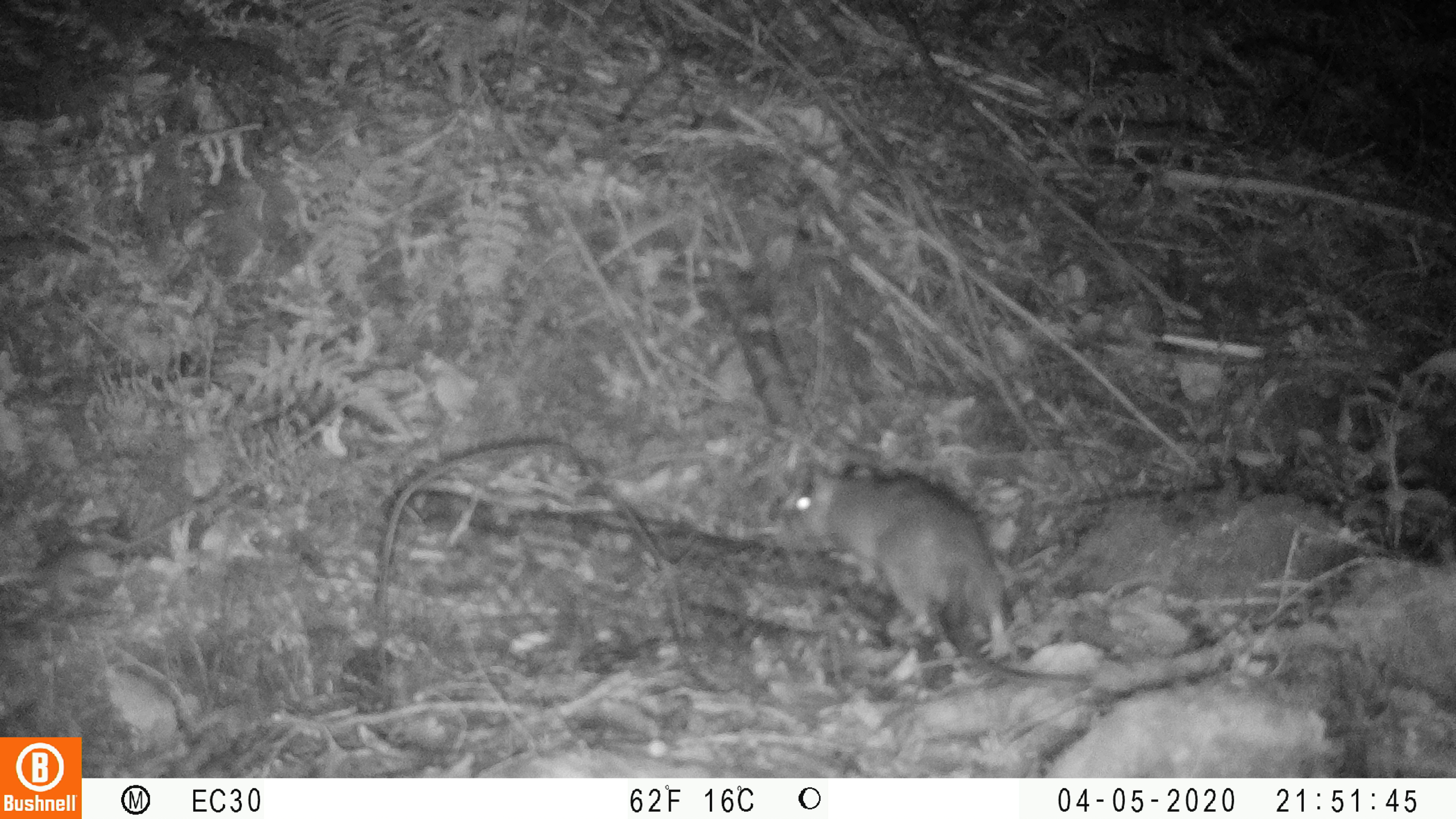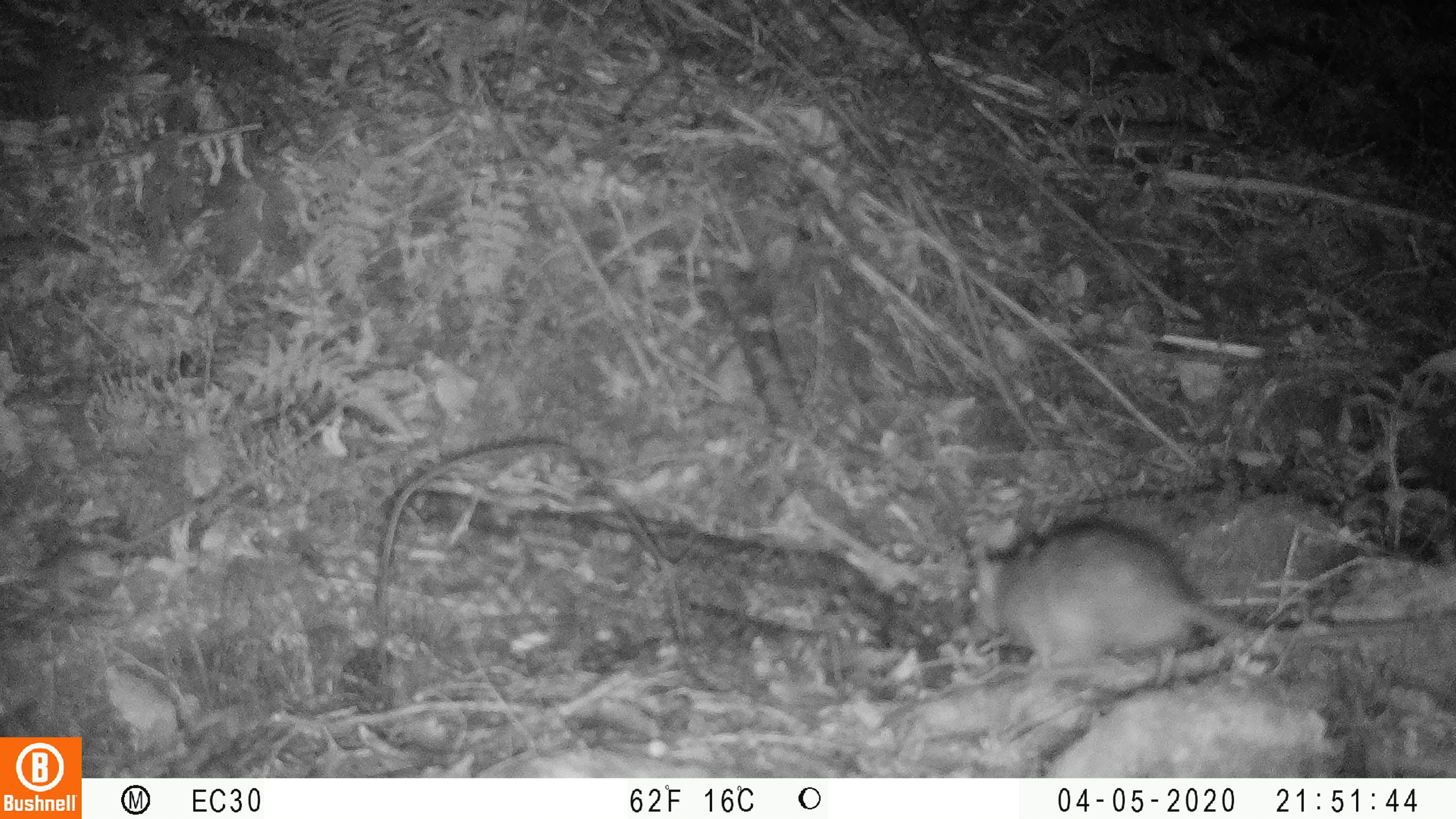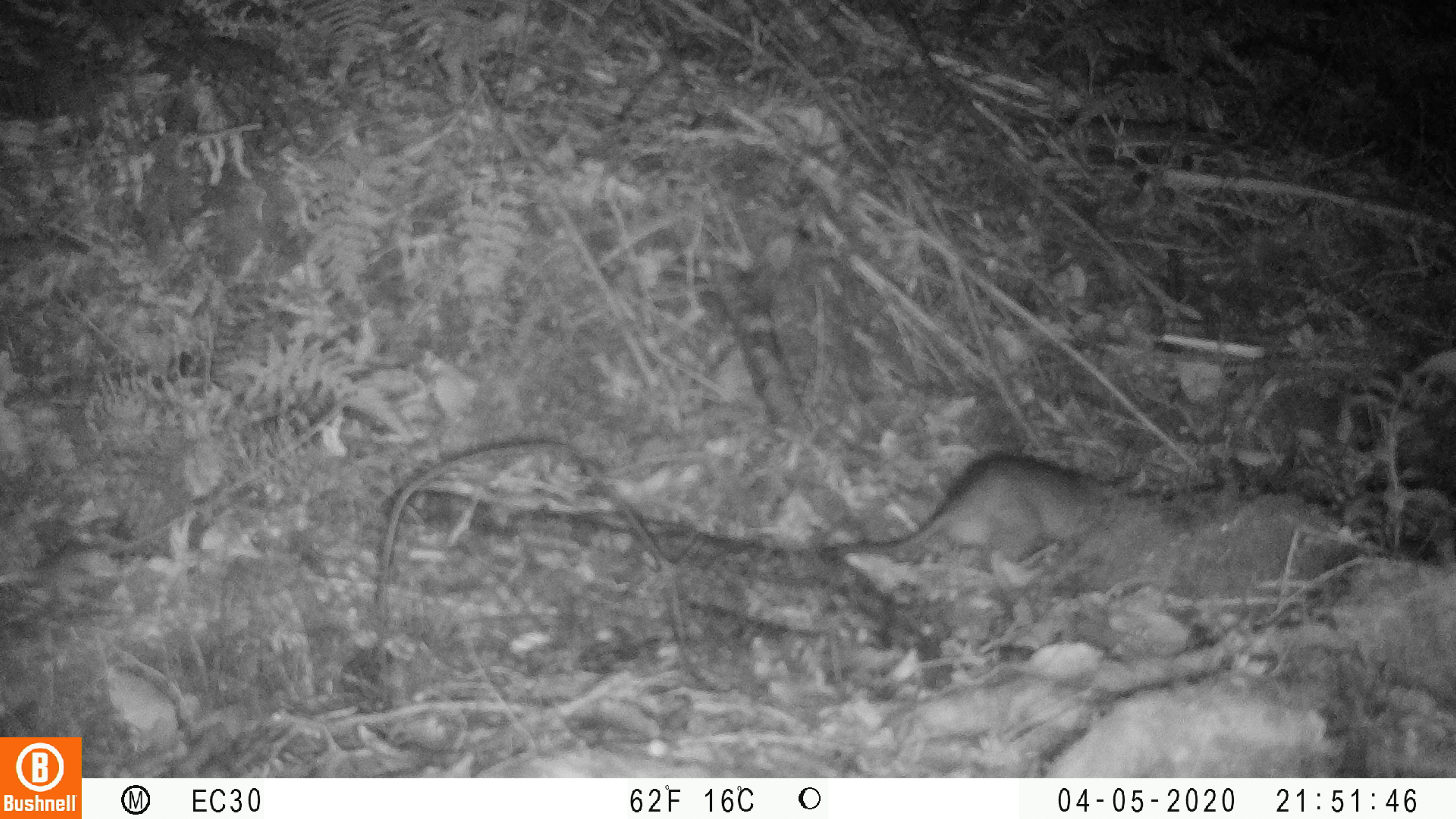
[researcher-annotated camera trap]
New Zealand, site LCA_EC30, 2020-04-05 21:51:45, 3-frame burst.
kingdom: Animalia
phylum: Chordata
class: Mammalia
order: Rodentia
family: Muridae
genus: Rattus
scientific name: Rattus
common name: rat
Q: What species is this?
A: Rat (Rattus).